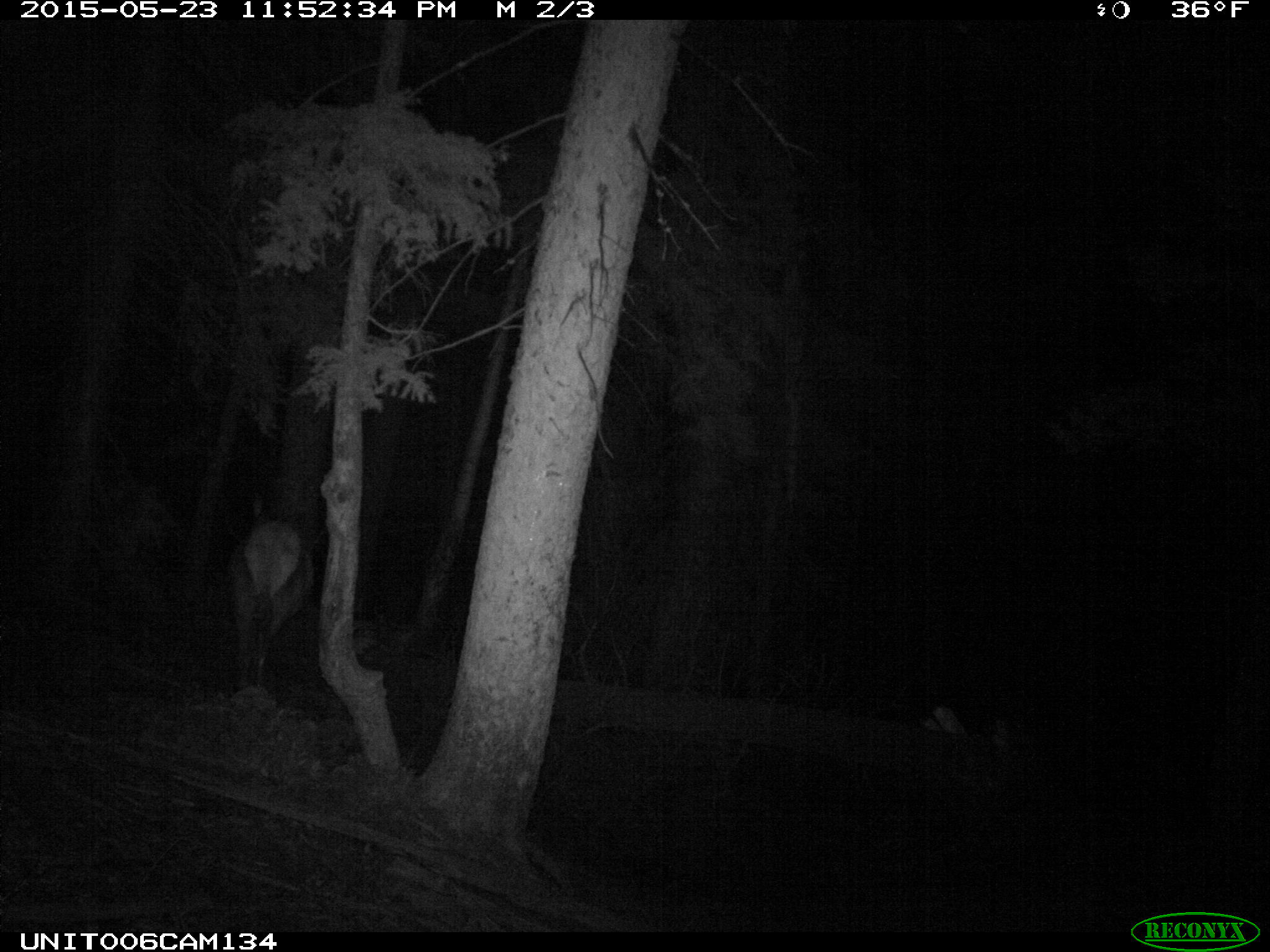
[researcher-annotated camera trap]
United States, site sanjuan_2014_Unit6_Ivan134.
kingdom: Animalia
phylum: Chordata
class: Mammalia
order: Artiodactyla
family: Cervidae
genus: Cervus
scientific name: Cervus elaphus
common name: red deer